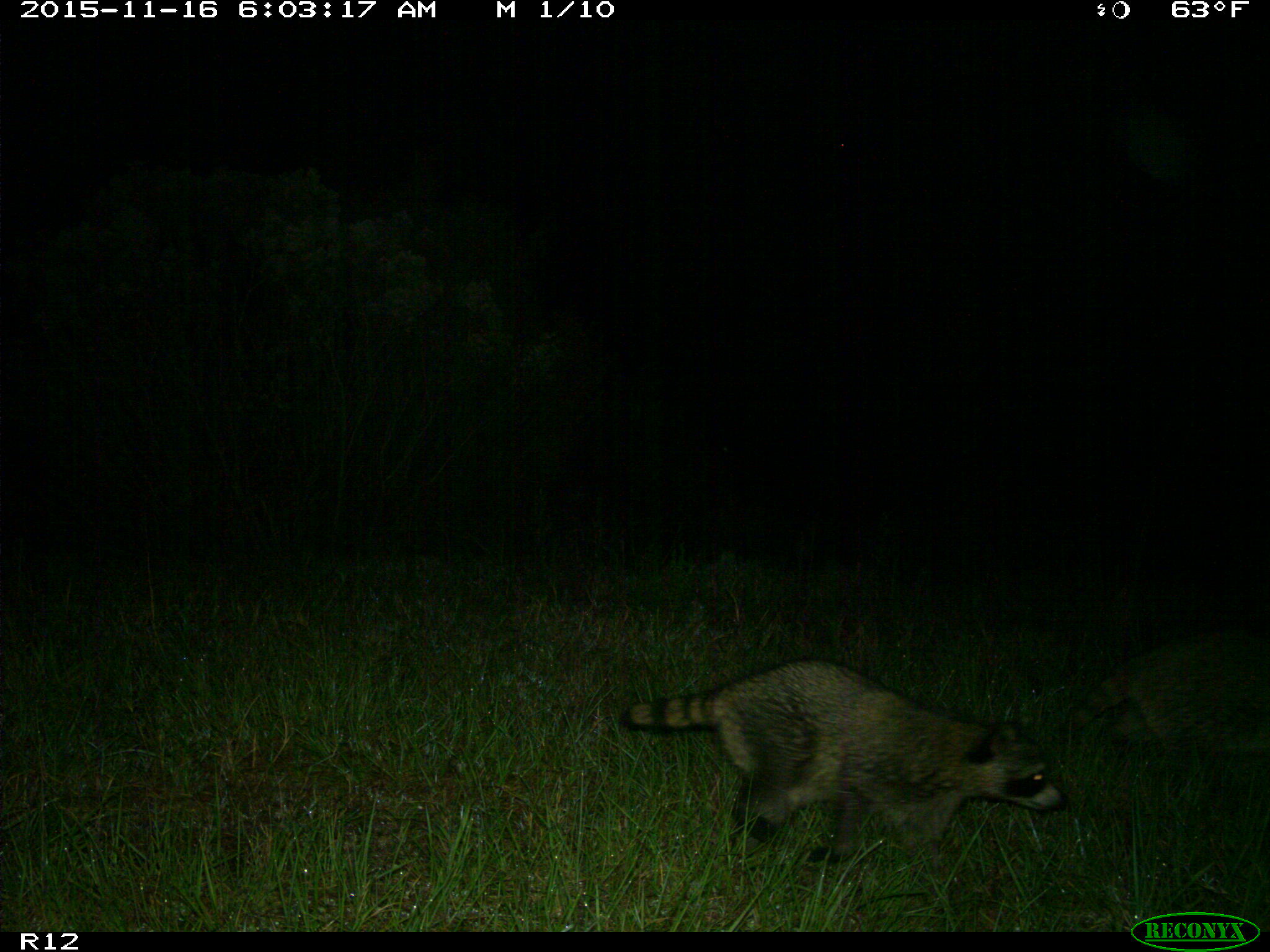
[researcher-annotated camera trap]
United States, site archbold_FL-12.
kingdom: Animalia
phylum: Chordata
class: Mammalia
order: Carnivora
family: Procyonidae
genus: Procyon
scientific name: Procyon lotor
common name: common raccoon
Procyon lotor (common raccoon).